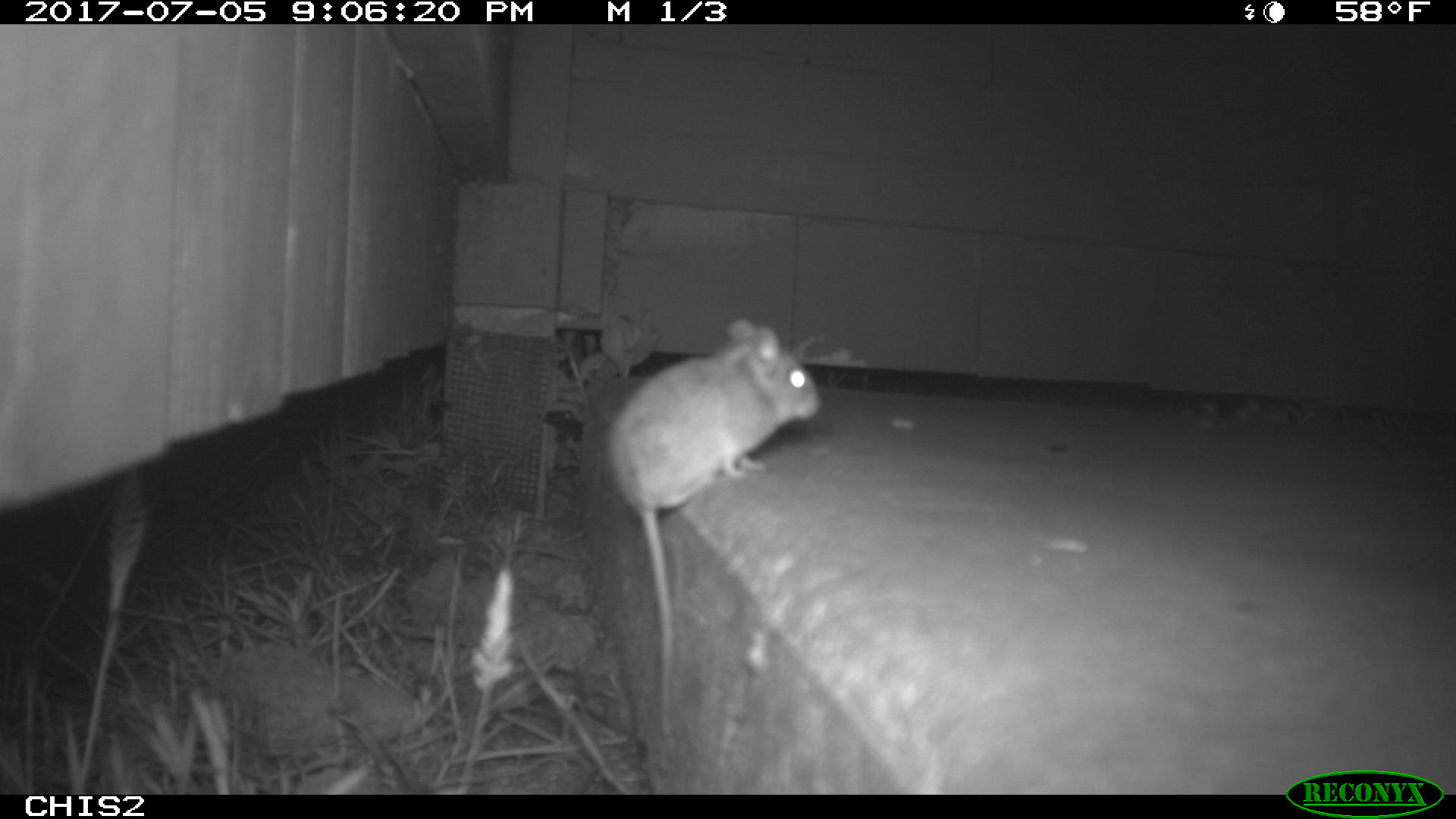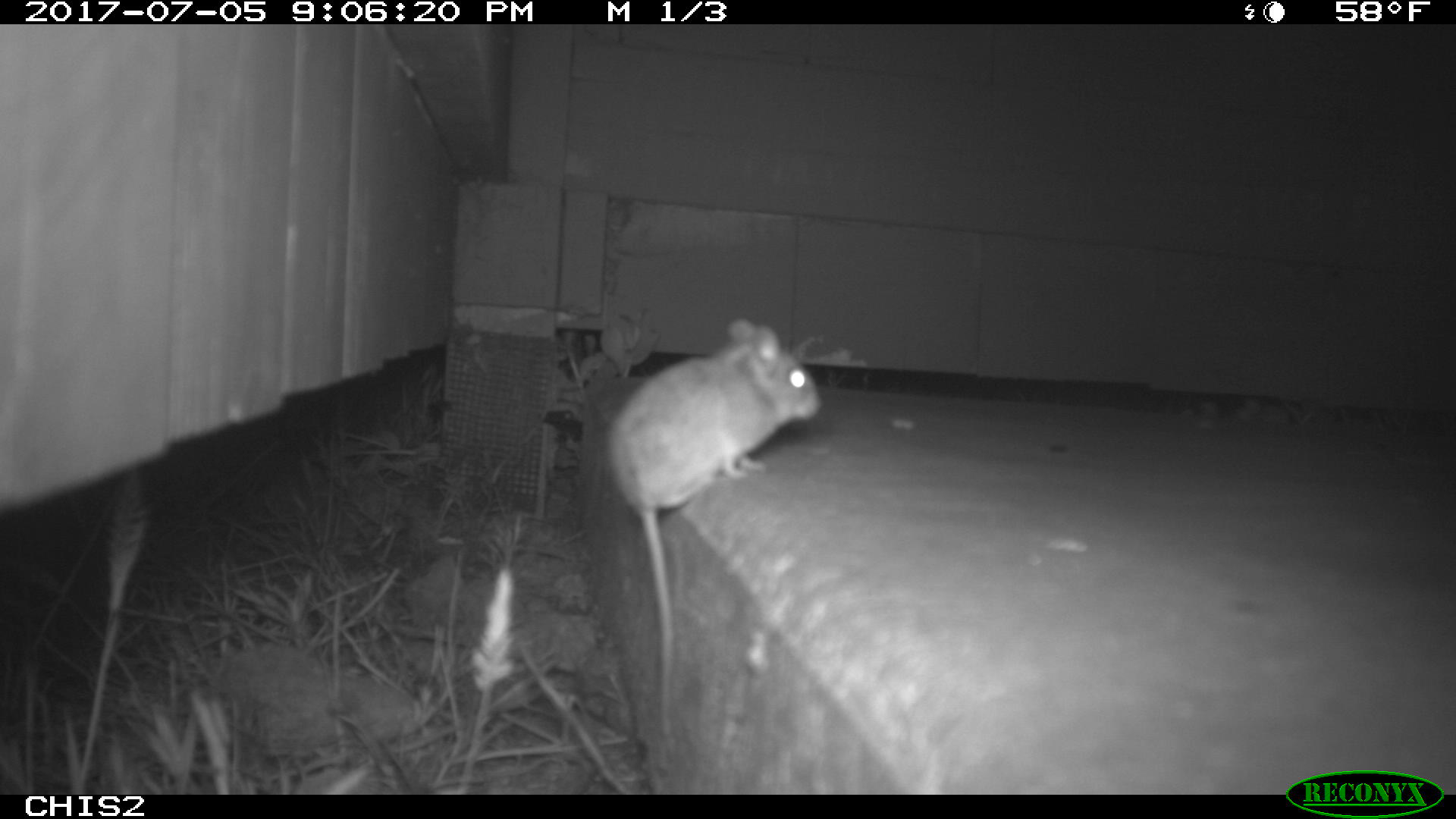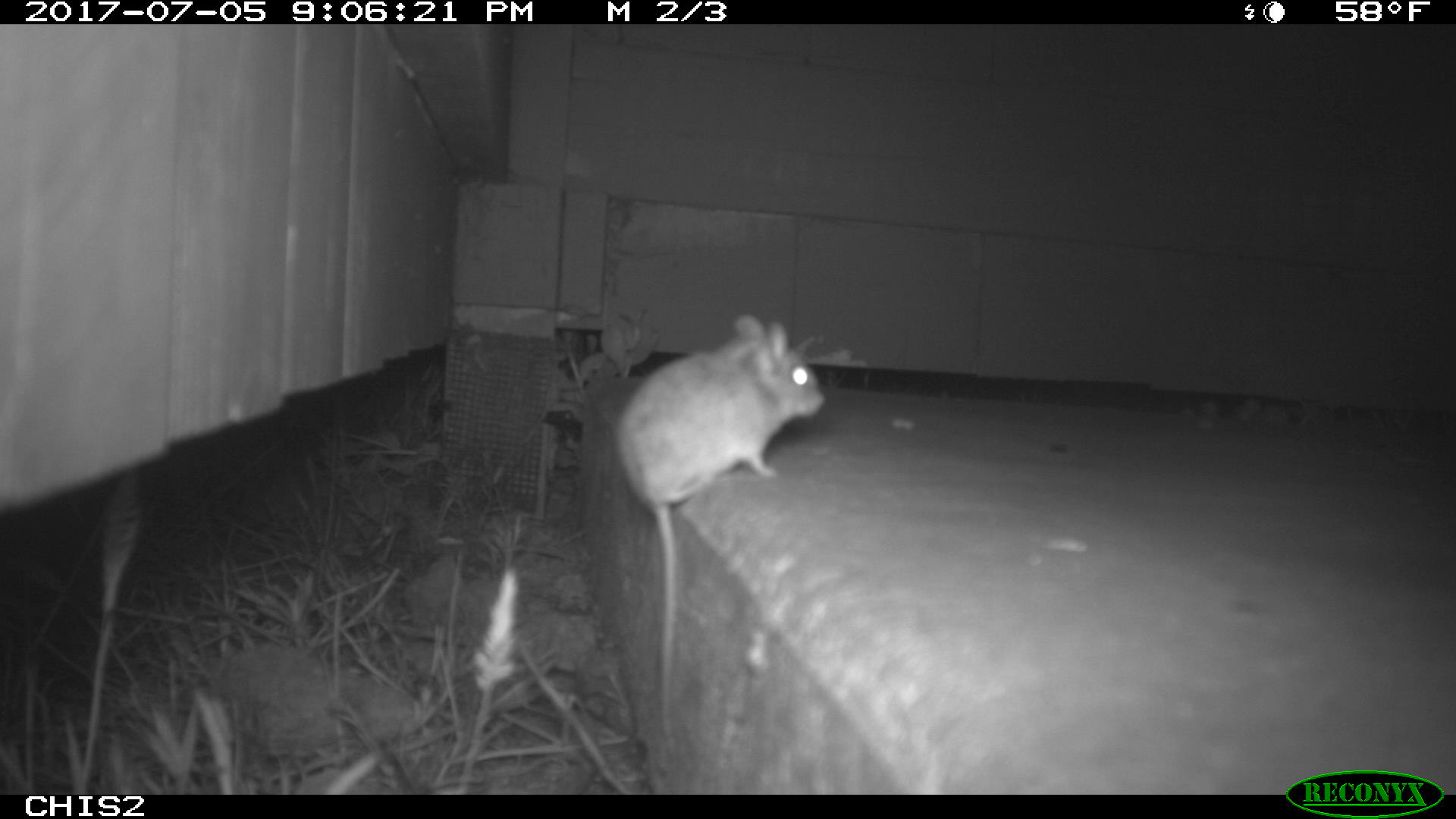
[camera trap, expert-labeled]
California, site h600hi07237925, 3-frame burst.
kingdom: Animalia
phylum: Chordata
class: Mammalia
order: Rodentia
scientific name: Rodentia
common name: rodent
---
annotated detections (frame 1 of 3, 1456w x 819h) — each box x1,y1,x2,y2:
rodent: 607,318,821,739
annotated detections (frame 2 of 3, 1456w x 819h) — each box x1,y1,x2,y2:
rodent: 604,317,820,740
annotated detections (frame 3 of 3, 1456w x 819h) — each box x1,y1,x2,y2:
rodent: 616,310,827,737